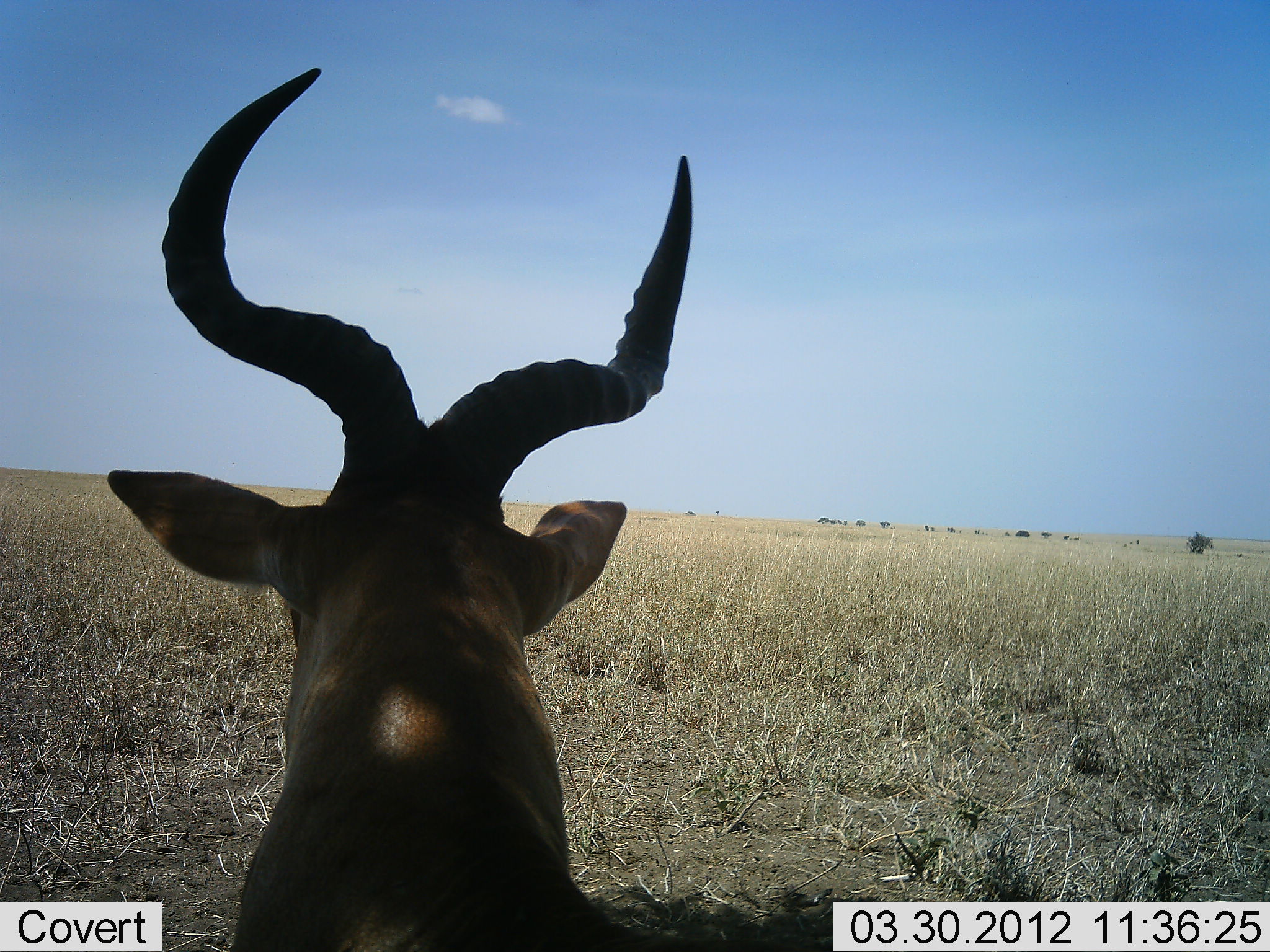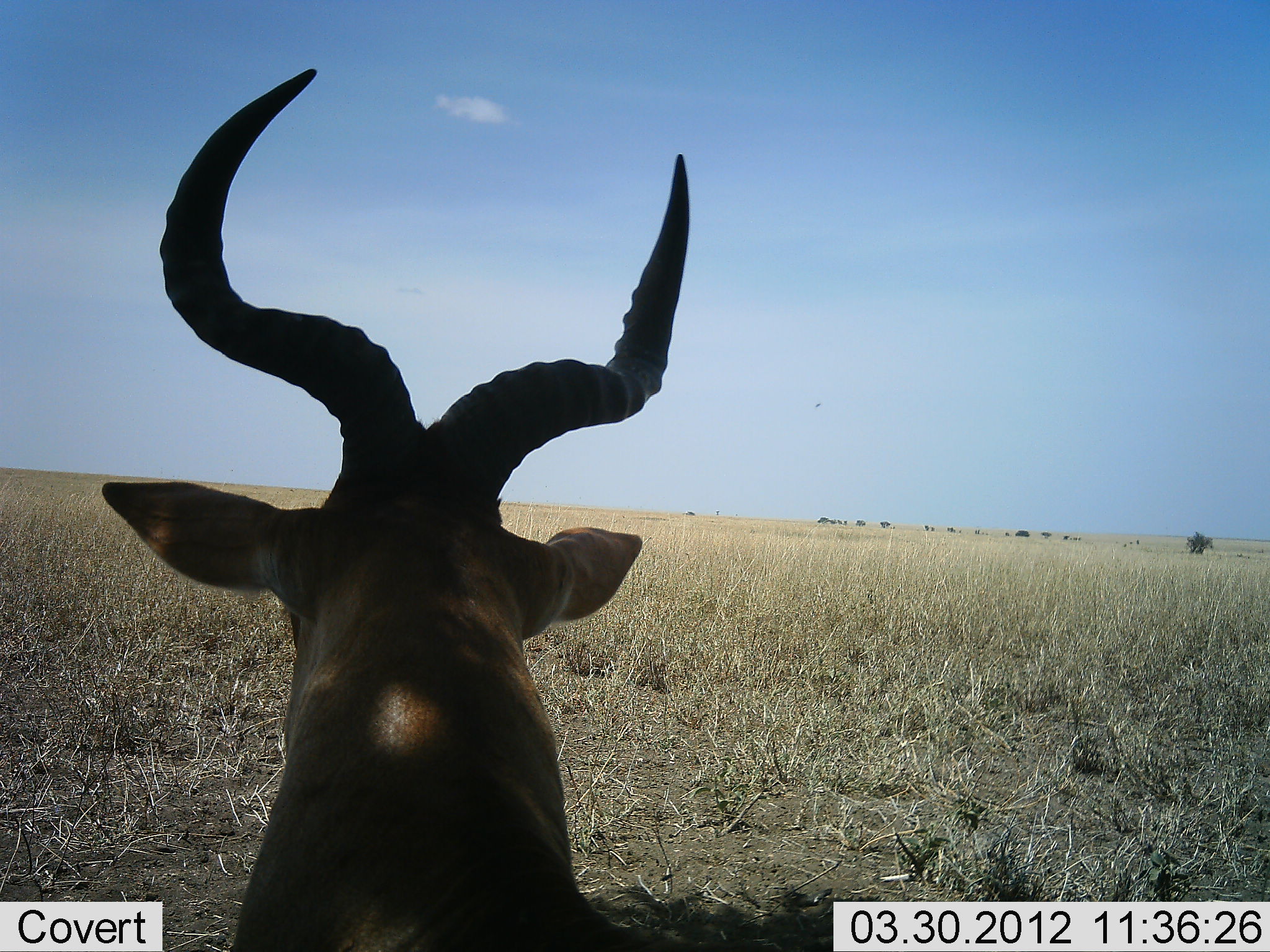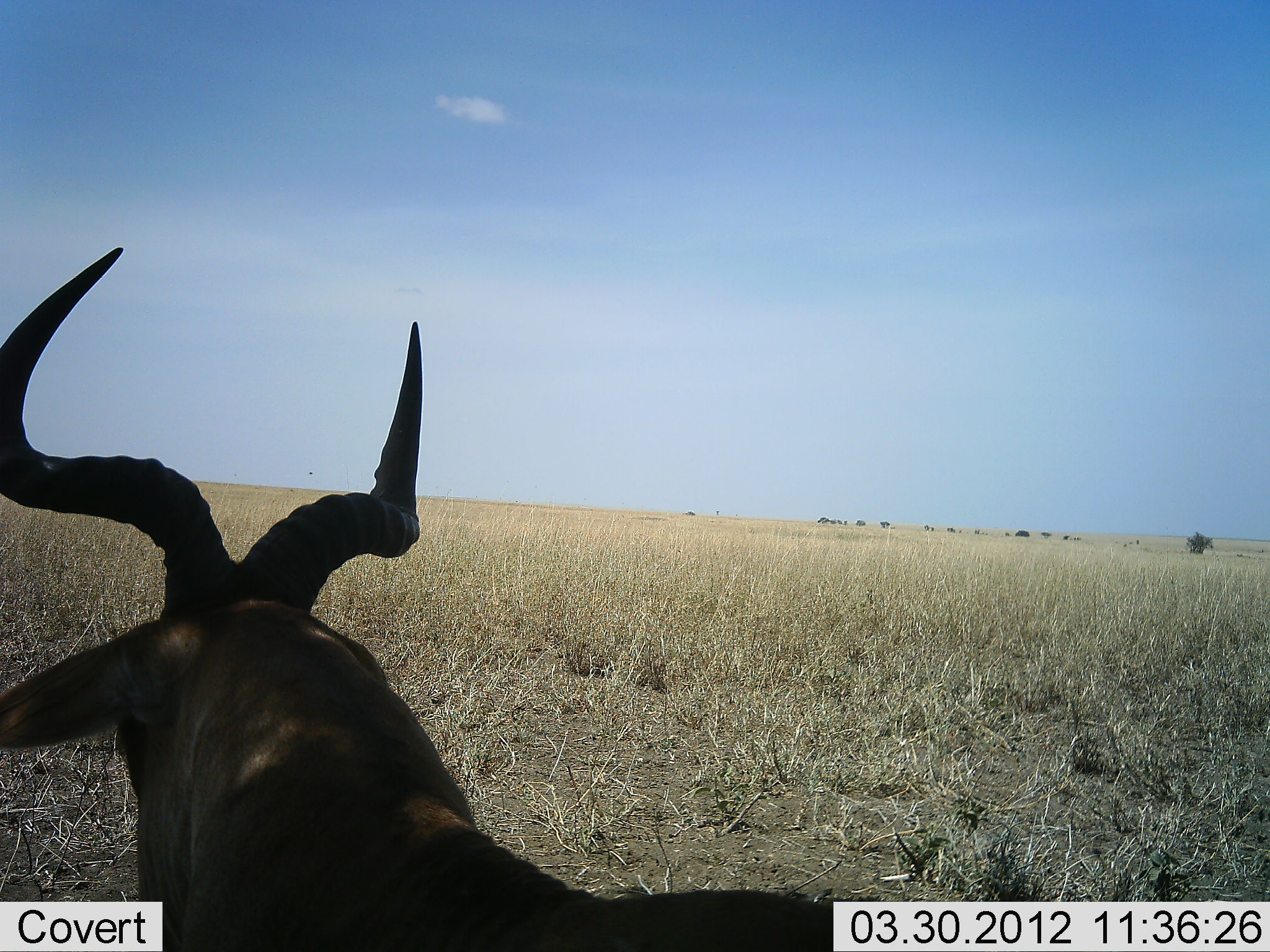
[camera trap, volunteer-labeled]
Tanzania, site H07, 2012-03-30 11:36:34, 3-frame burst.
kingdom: Animalia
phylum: Chordata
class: Mammalia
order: Artiodactyla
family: Bovidae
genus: Alcelaphus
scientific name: Alcelaphus buselaphus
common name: hartebeest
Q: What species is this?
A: Hartebeest (Alcelaphus buselaphus).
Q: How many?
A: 1.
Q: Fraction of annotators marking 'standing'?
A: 60%.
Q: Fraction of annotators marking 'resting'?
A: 40%.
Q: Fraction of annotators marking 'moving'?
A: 7%.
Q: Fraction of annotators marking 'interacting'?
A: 0%.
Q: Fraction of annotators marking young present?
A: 0%.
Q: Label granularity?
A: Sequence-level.